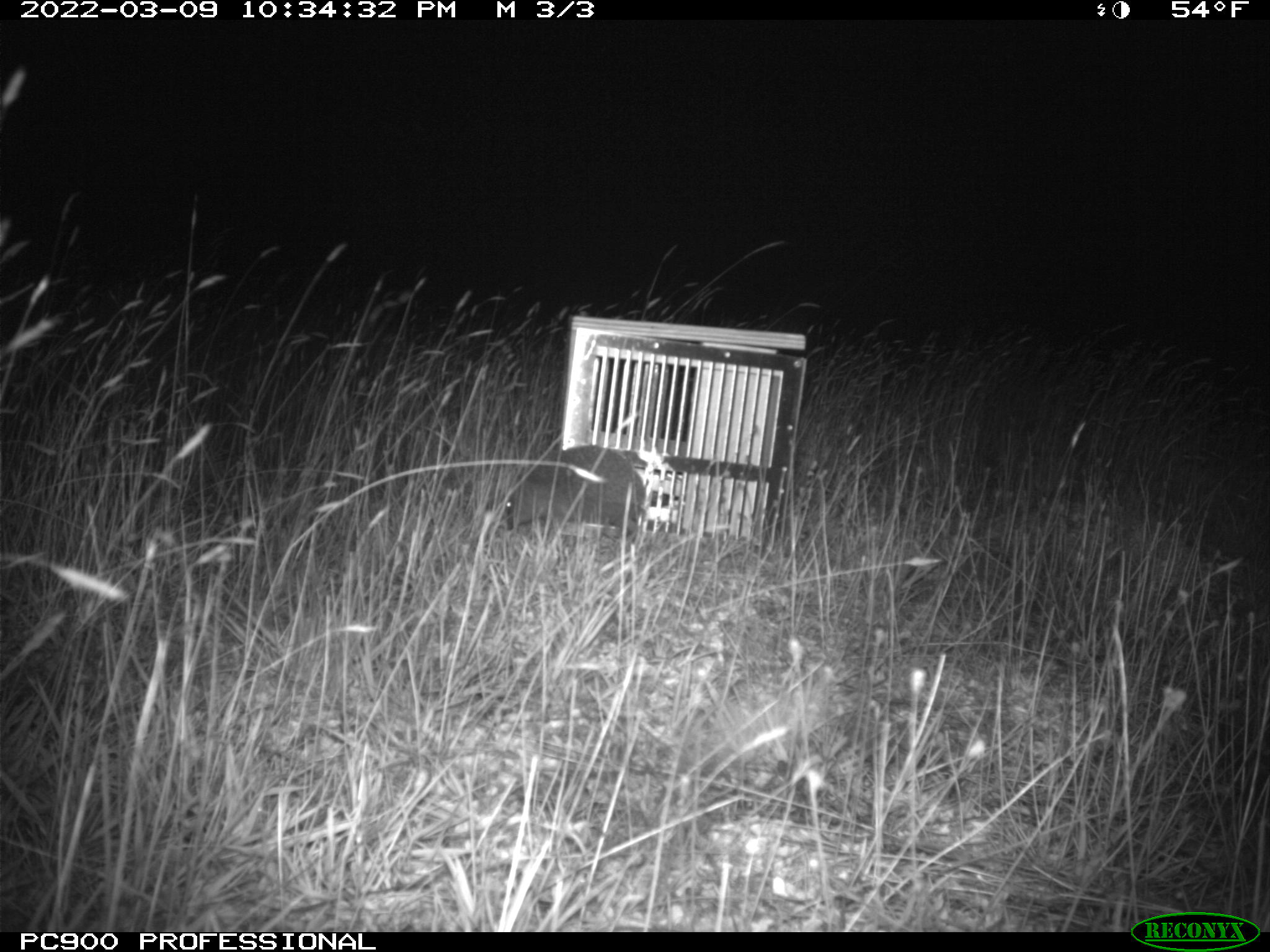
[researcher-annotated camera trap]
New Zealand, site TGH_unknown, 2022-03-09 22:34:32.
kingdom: Animalia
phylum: Chordata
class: Mammalia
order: Eulipotyphla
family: Erinaceidae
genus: Erinaceus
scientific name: Erinaceus europaeus europaeus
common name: european hedgehog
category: hedgehog